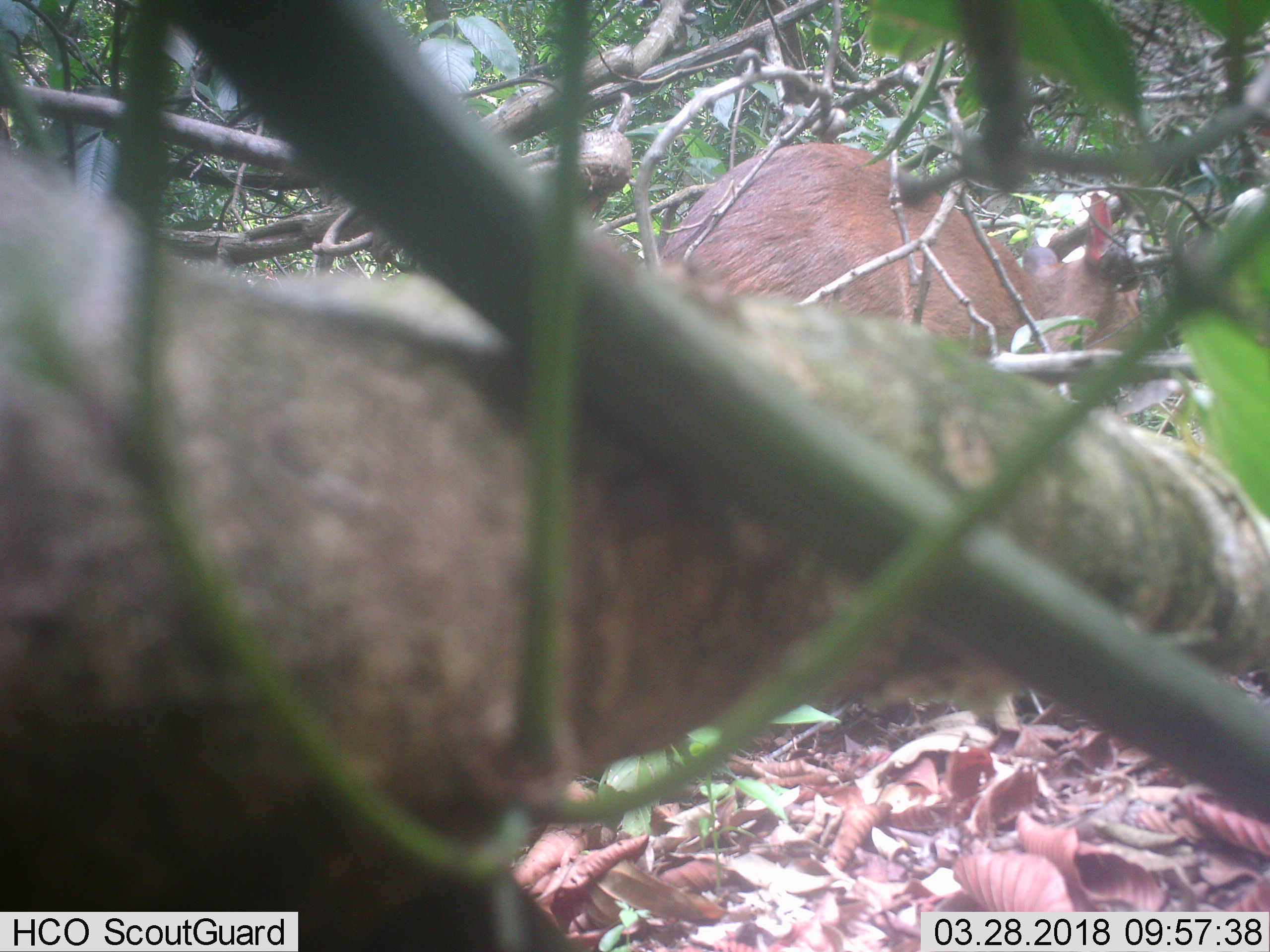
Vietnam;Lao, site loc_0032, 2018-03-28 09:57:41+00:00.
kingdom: Animalia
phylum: Chordata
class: Mammalia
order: Artiodactyla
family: Cervidae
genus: Muntiacus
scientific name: Muntiacus vuquangensis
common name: large-antlered muntjac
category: large antlered muntjac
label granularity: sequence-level